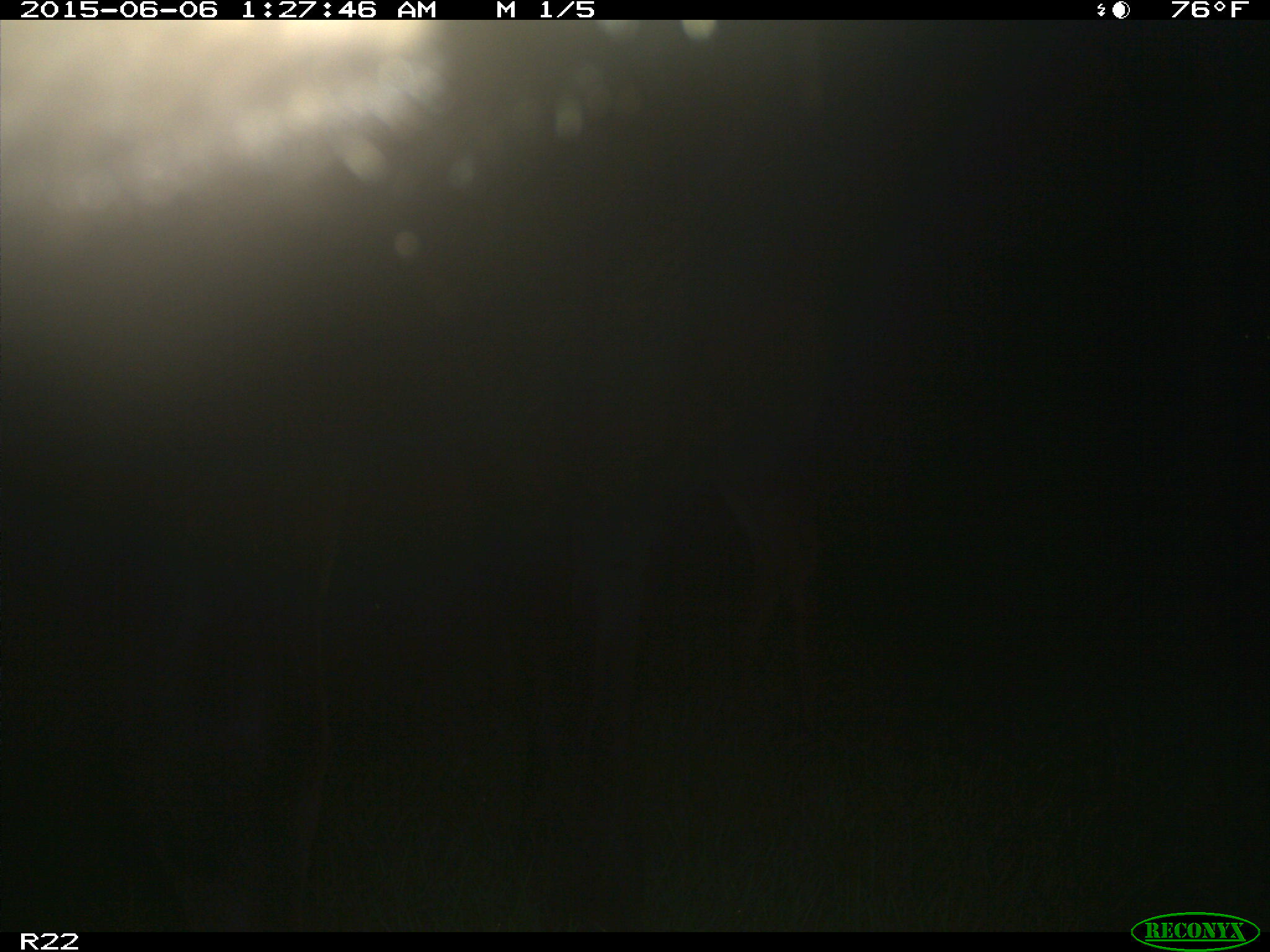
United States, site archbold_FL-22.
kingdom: Animalia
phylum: Chordata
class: Mammalia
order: Artiodactyla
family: Bovidae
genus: Bos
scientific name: Bos taurus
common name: domestic cow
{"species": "Bos taurus (domestic cow)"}